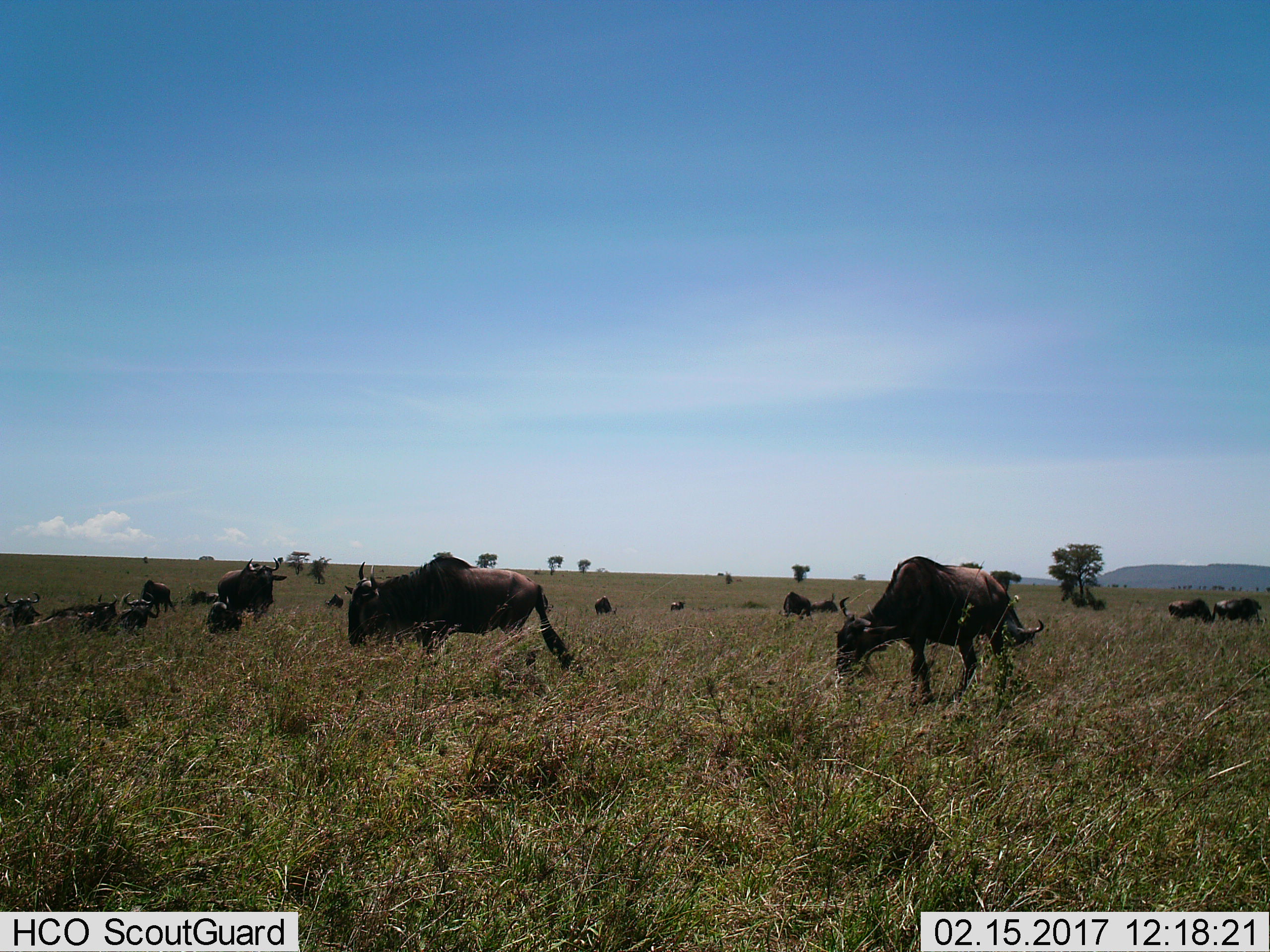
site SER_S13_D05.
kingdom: Animalia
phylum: Chordata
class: Mammalia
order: Artiodactyla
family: Bovidae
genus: Connochaetes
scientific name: Connochaetes taurinus taurinus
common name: blue wildebeest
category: wildebeestblue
Wildebeestblue (blue wildebeest) (Connochaetes taurinus taurinus), count 11-50. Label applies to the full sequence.